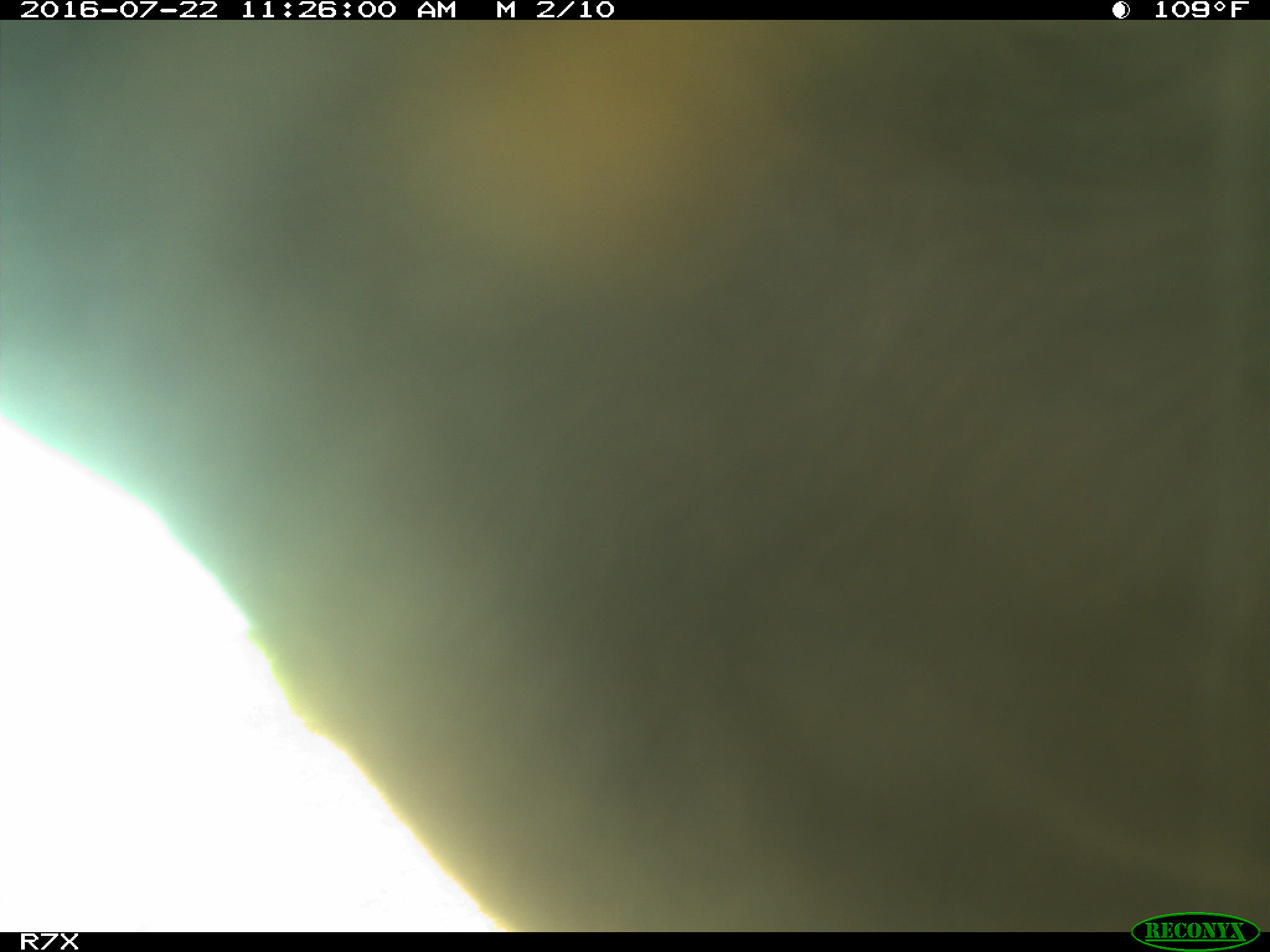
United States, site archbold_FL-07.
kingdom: Animalia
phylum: Chordata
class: Mammalia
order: Artiodactyla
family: Bovidae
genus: Bos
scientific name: Bos taurus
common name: domestic cow